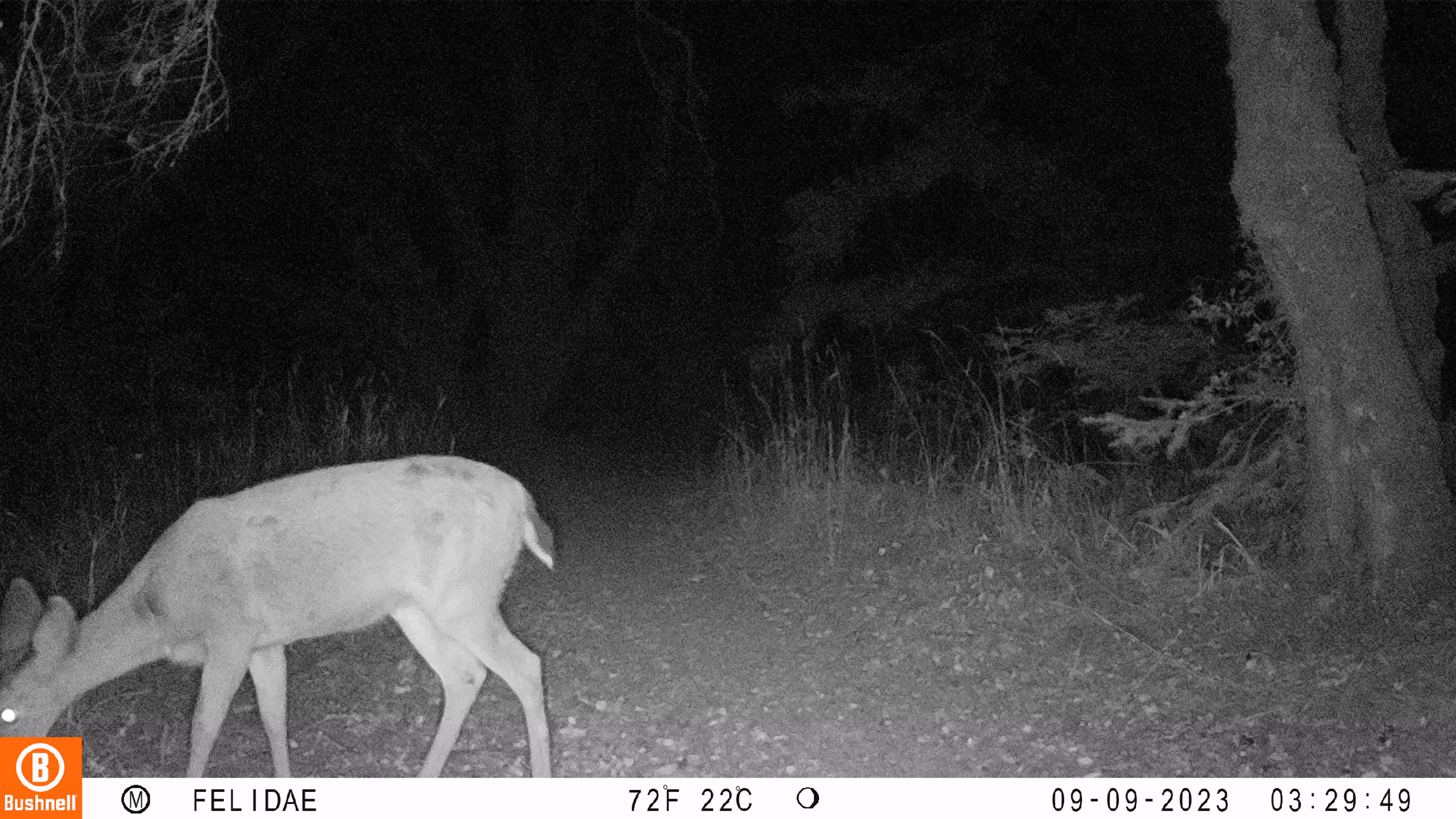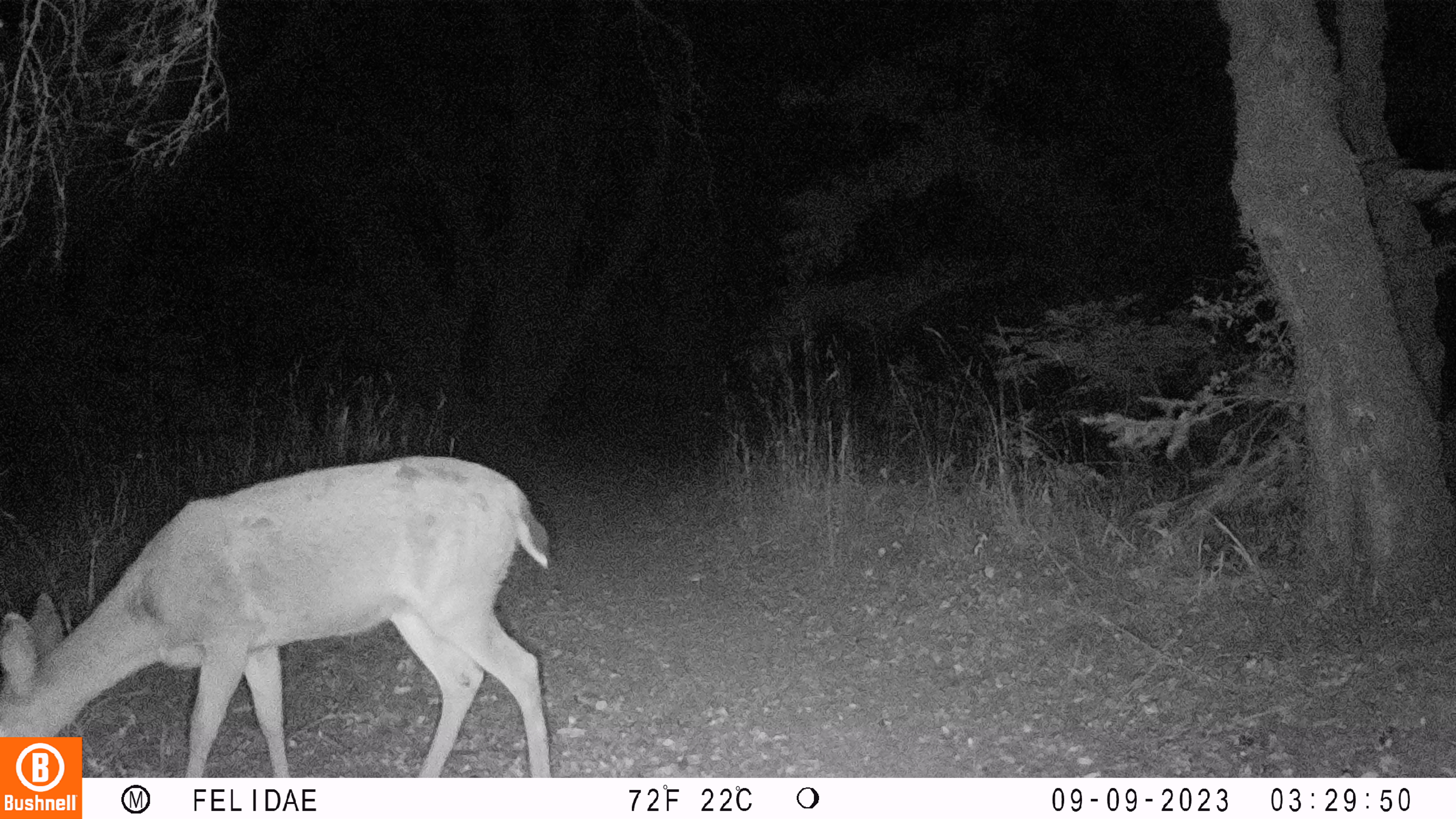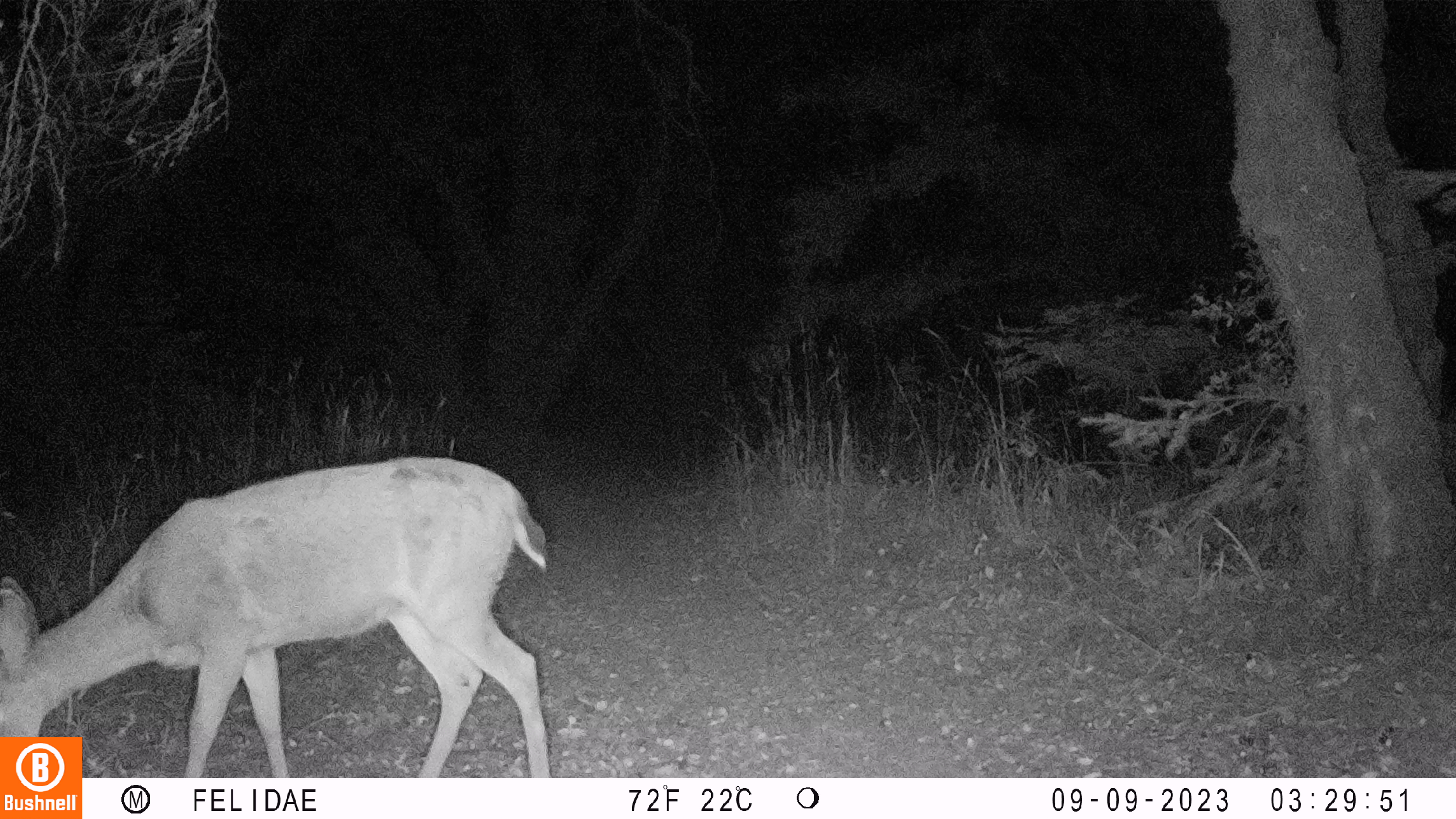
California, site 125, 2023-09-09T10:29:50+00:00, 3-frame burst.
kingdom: Animalia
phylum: Chordata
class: Mammalia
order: Artiodactyla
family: Cervidae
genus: Odocoileus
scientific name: Odocoileus hemionus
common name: mule deer